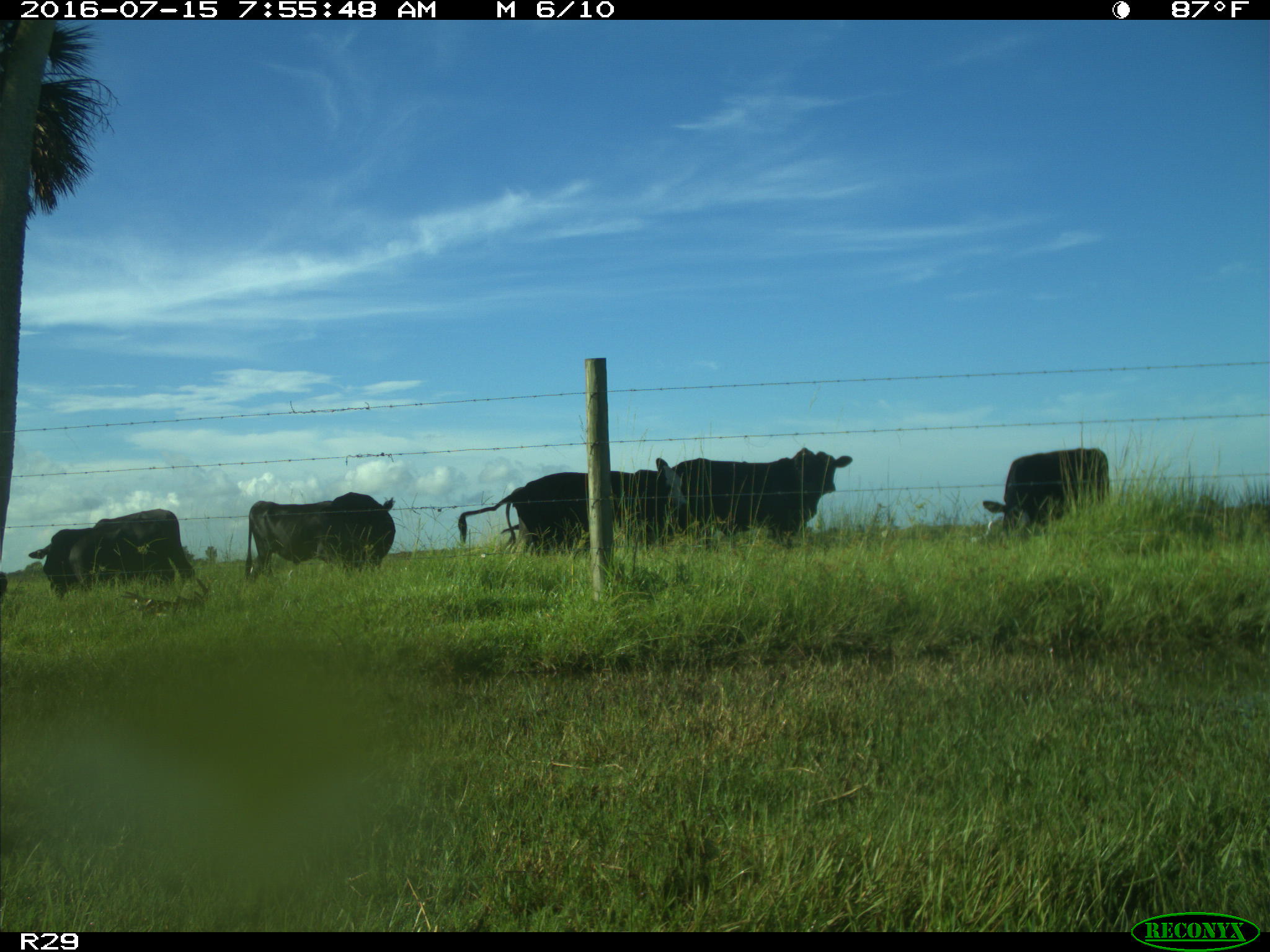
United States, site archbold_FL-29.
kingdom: Animalia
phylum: Chordata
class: Mammalia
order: Artiodactyla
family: Bovidae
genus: Bos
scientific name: Bos taurus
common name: domestic cow